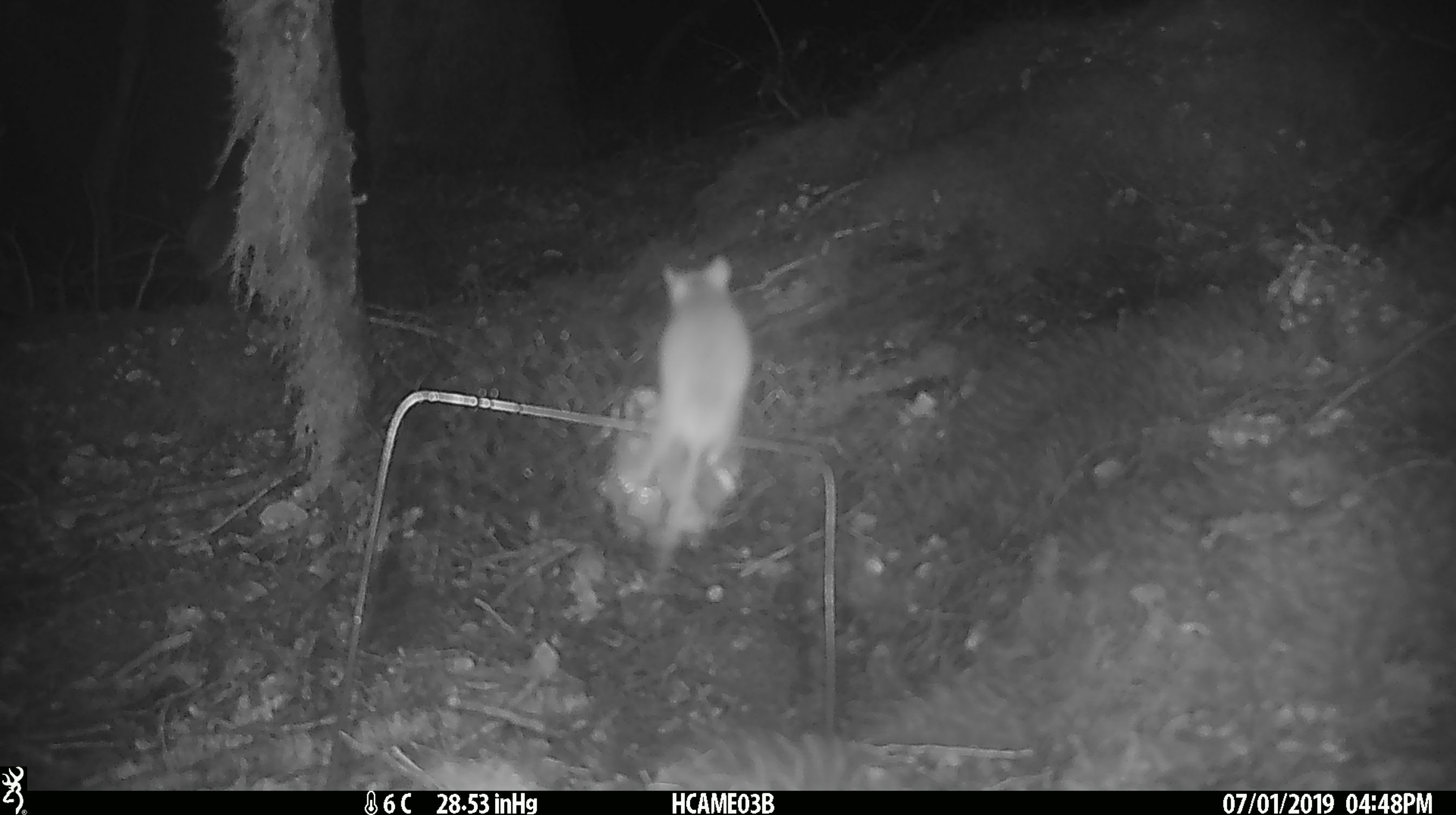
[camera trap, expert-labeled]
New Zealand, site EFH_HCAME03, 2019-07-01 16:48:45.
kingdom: Animalia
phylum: Chordata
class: Mammalia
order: Rodentia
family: Muridae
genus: Mus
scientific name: Mus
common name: mouse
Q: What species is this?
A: Mouse (Mus).